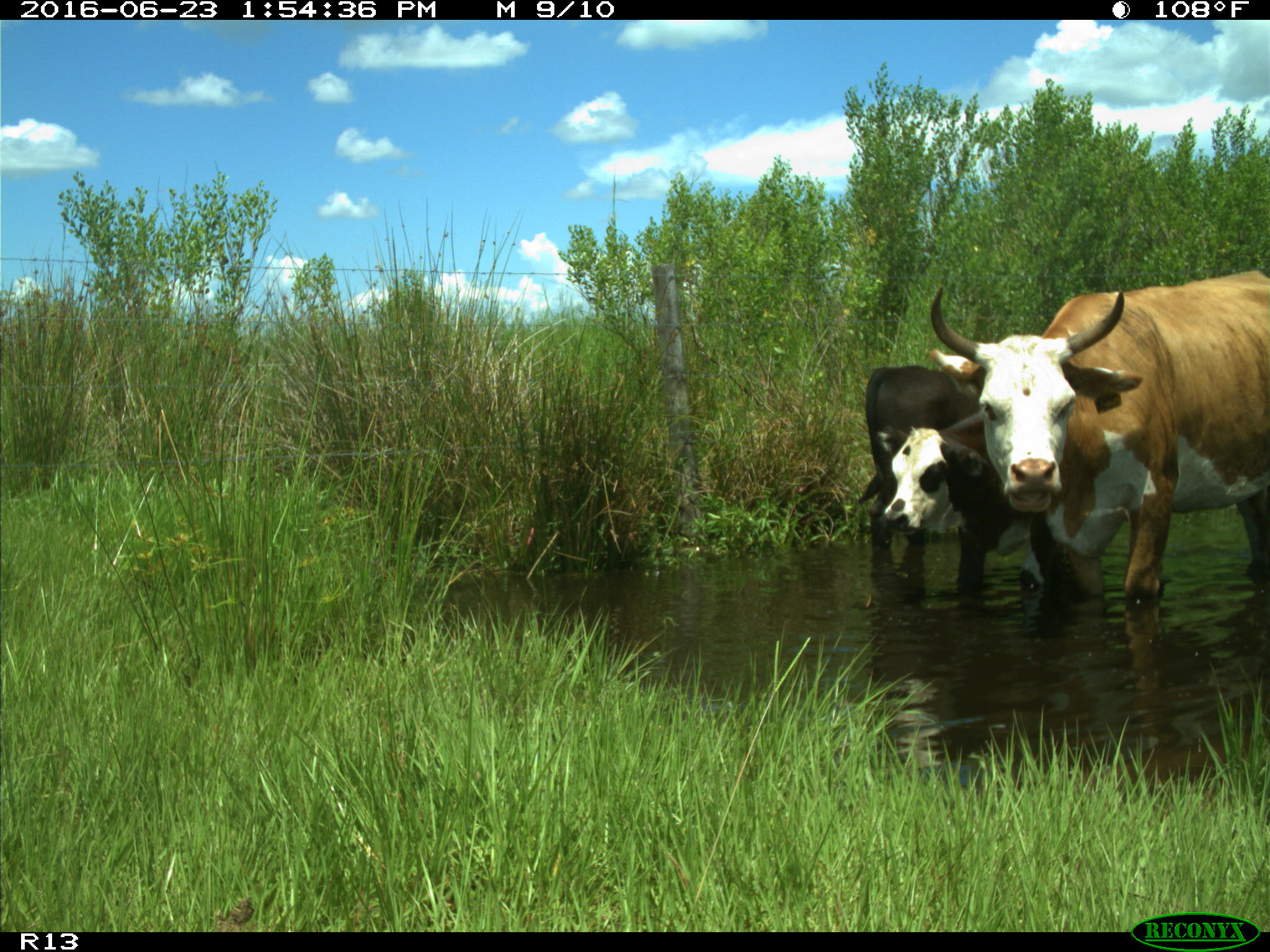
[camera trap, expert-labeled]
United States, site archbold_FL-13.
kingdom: Animalia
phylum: Chordata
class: Mammalia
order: Artiodactyla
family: Bovidae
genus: Bos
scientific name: Bos taurus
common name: domestic cow